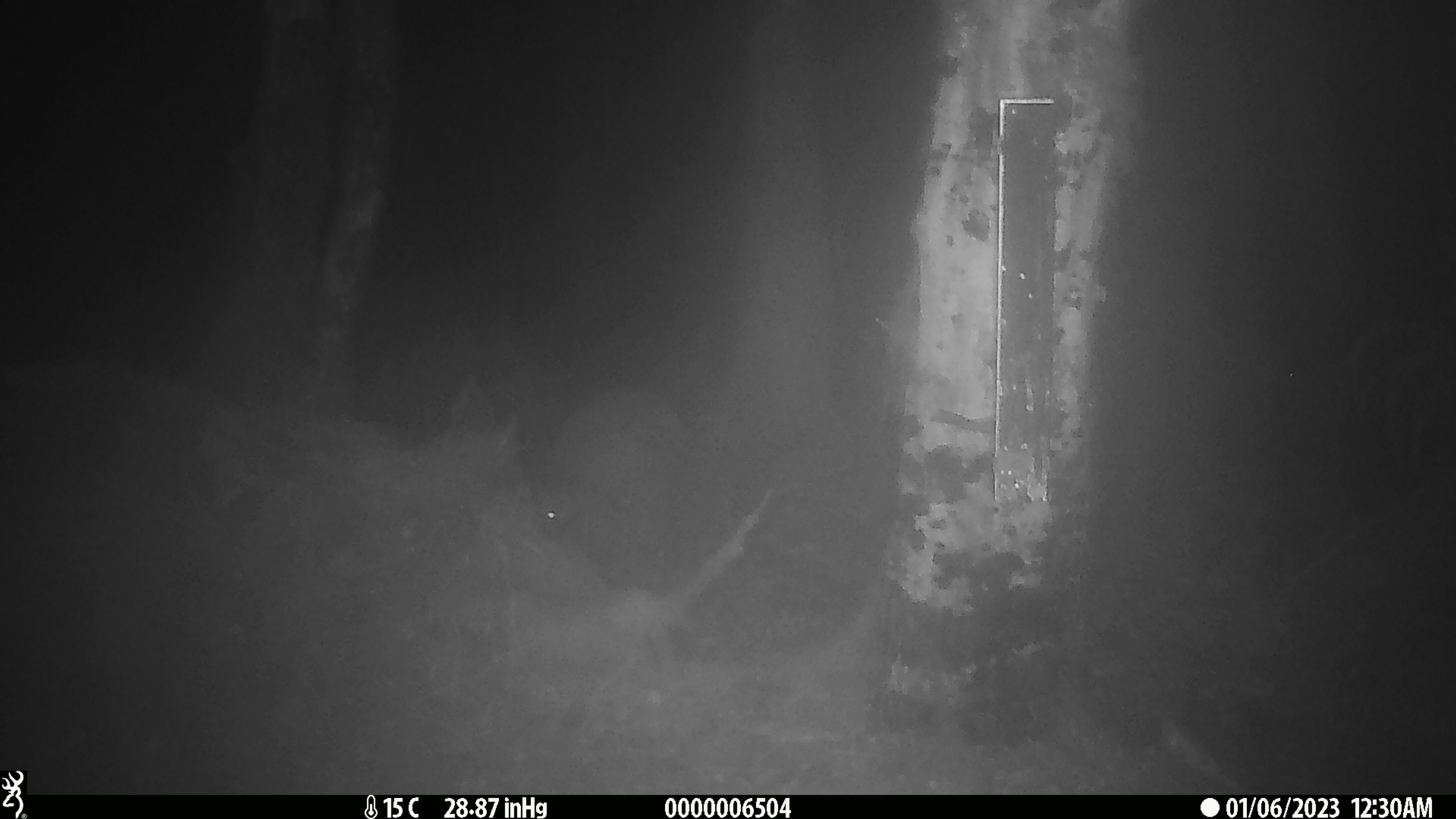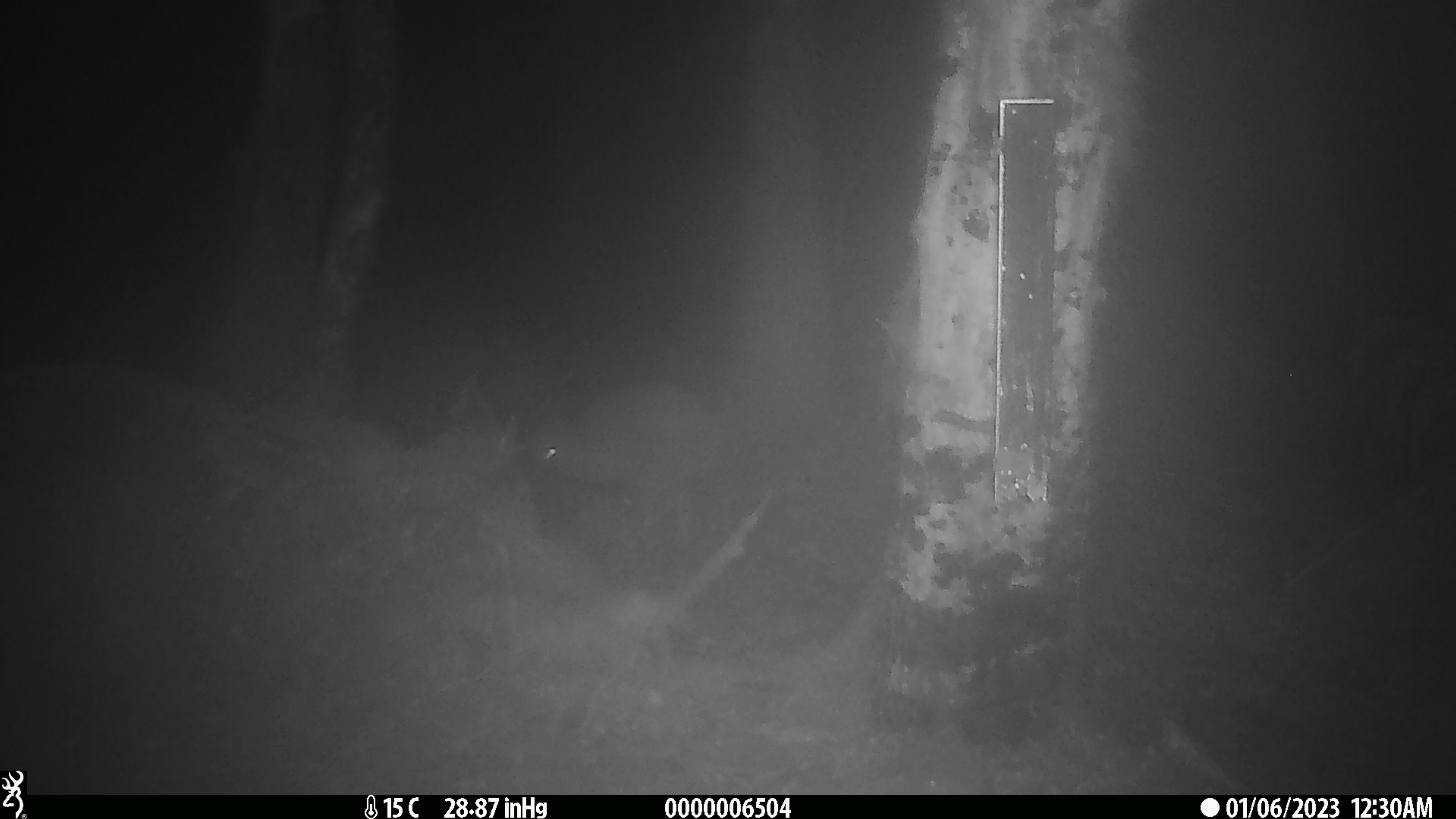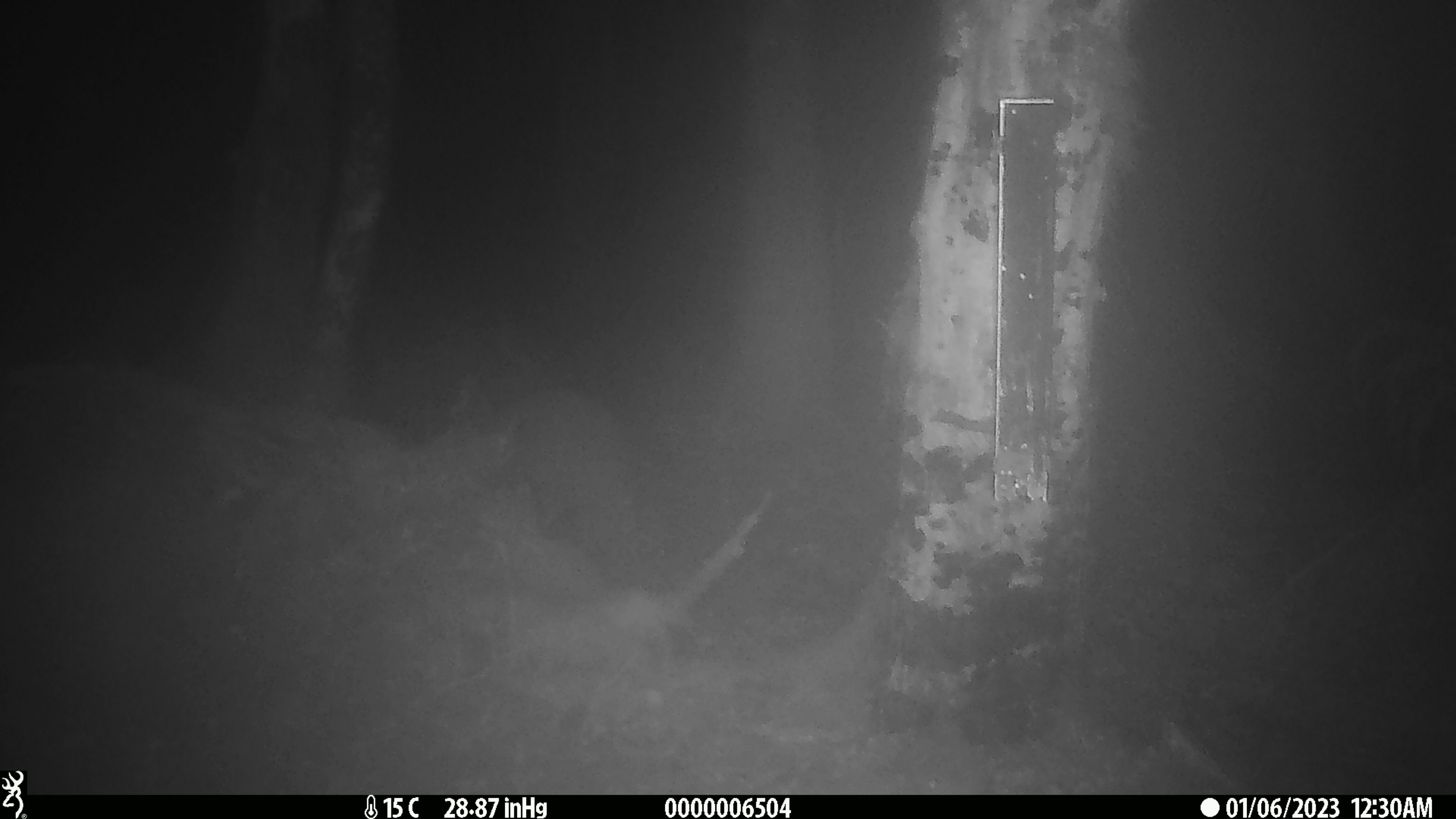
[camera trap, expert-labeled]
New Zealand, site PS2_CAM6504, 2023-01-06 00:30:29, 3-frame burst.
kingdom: Animalia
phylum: Chordata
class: Aves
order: Apterygiformes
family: Apterygidae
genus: Apteryx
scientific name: Apteryx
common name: kiwi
Kiwi (Apteryx).